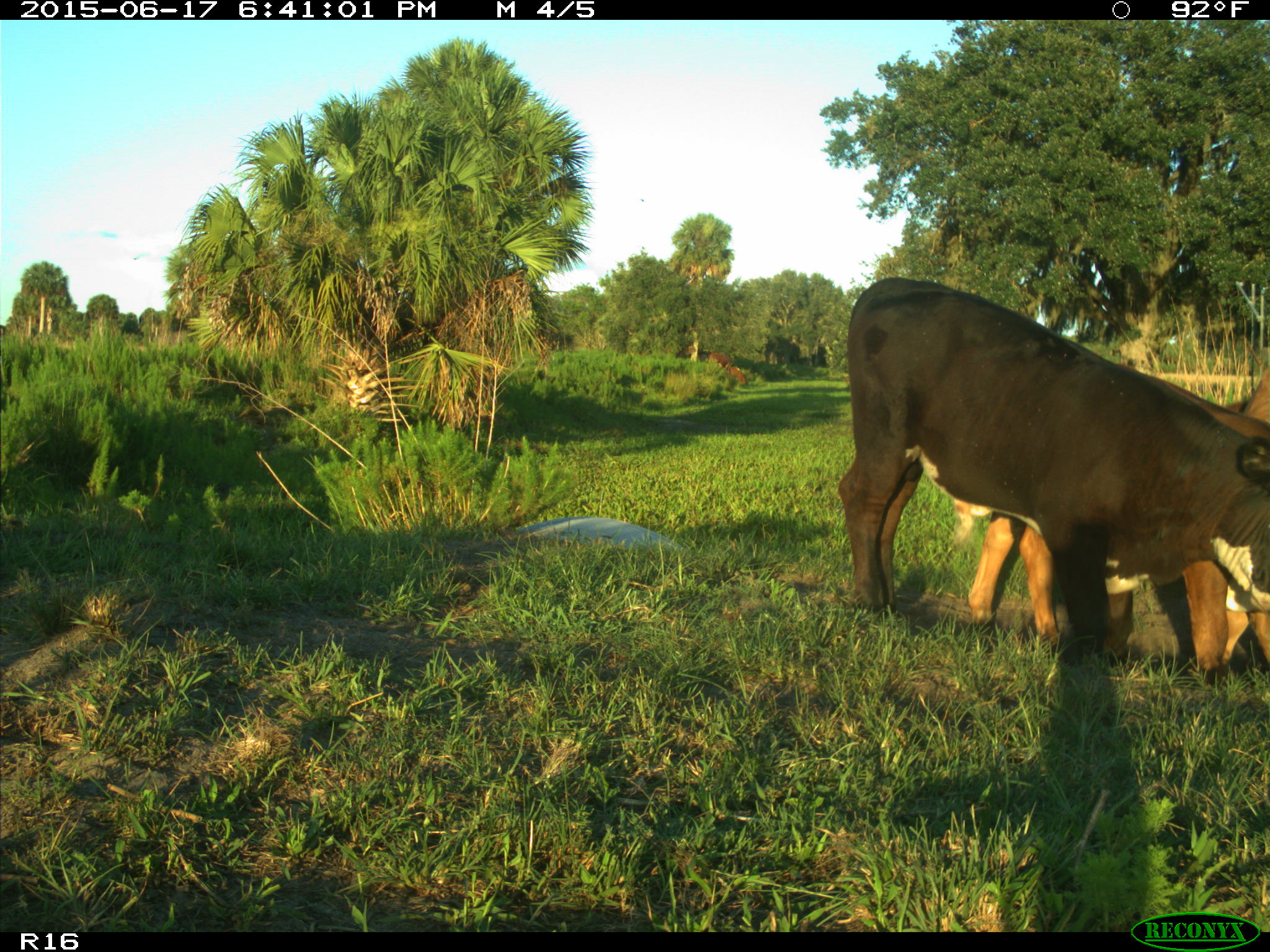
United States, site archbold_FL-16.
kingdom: Animalia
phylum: Chordata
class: Mammalia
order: Artiodactyla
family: Bovidae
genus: Bos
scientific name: Bos taurus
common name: domestic cow